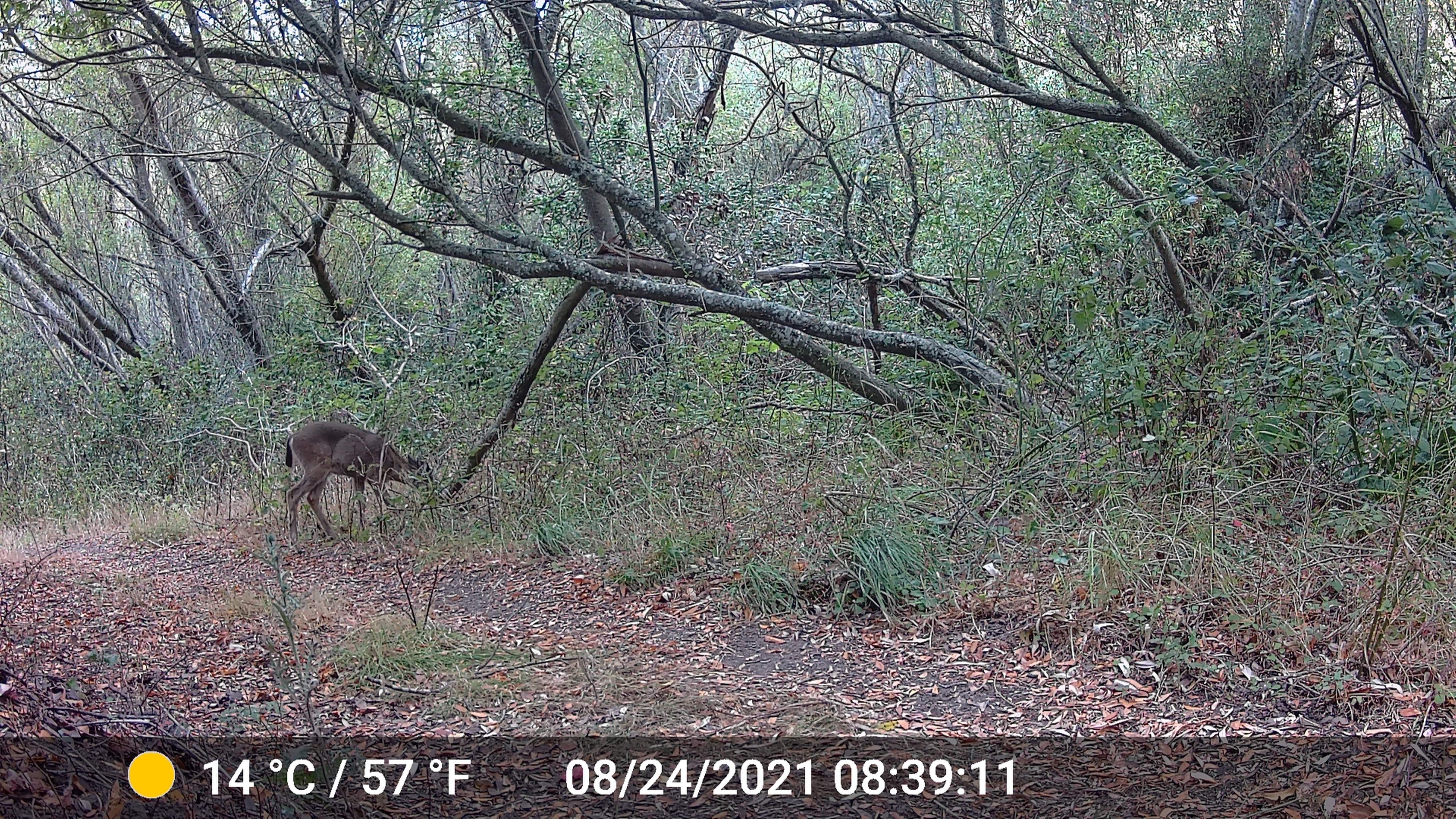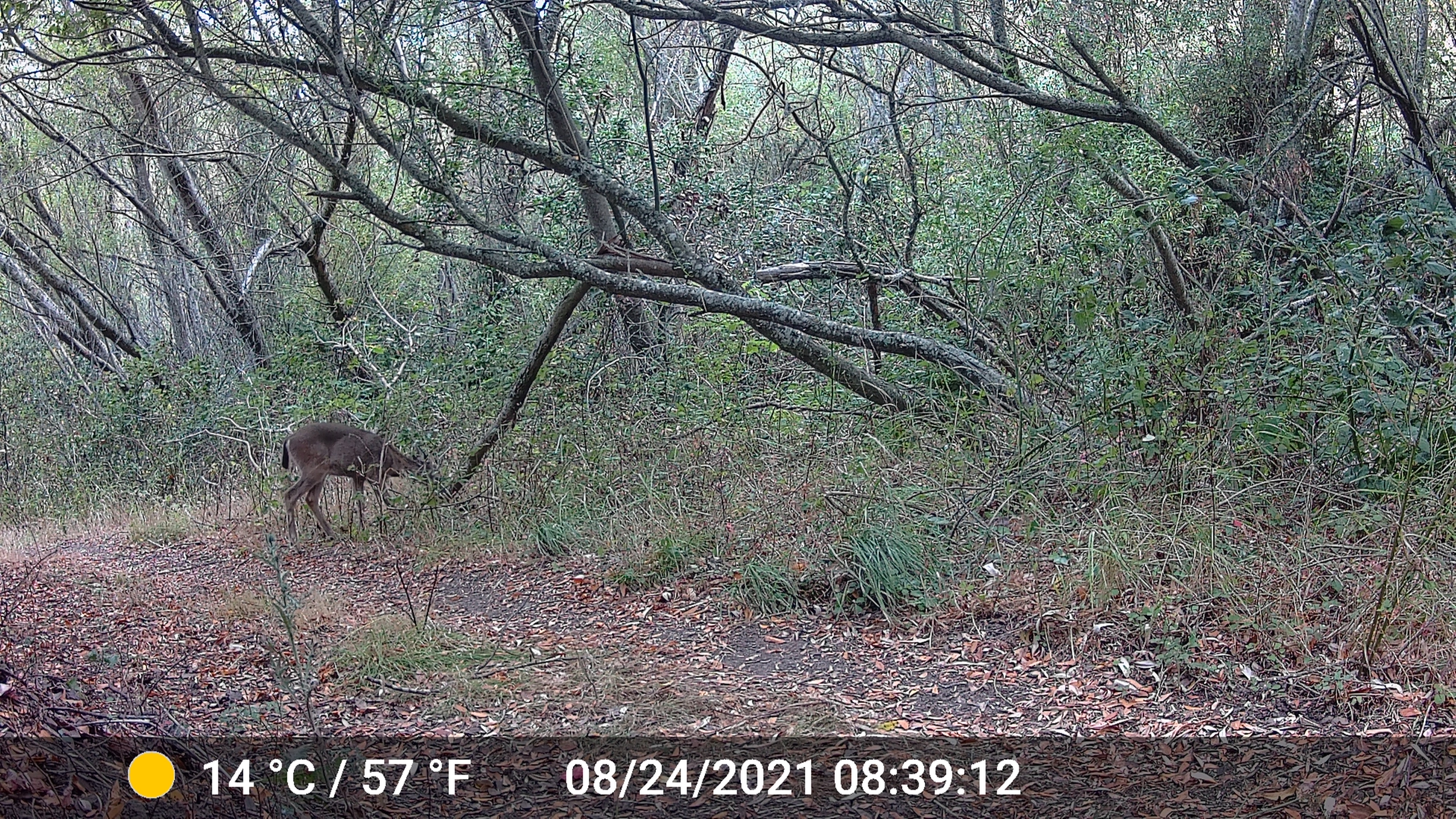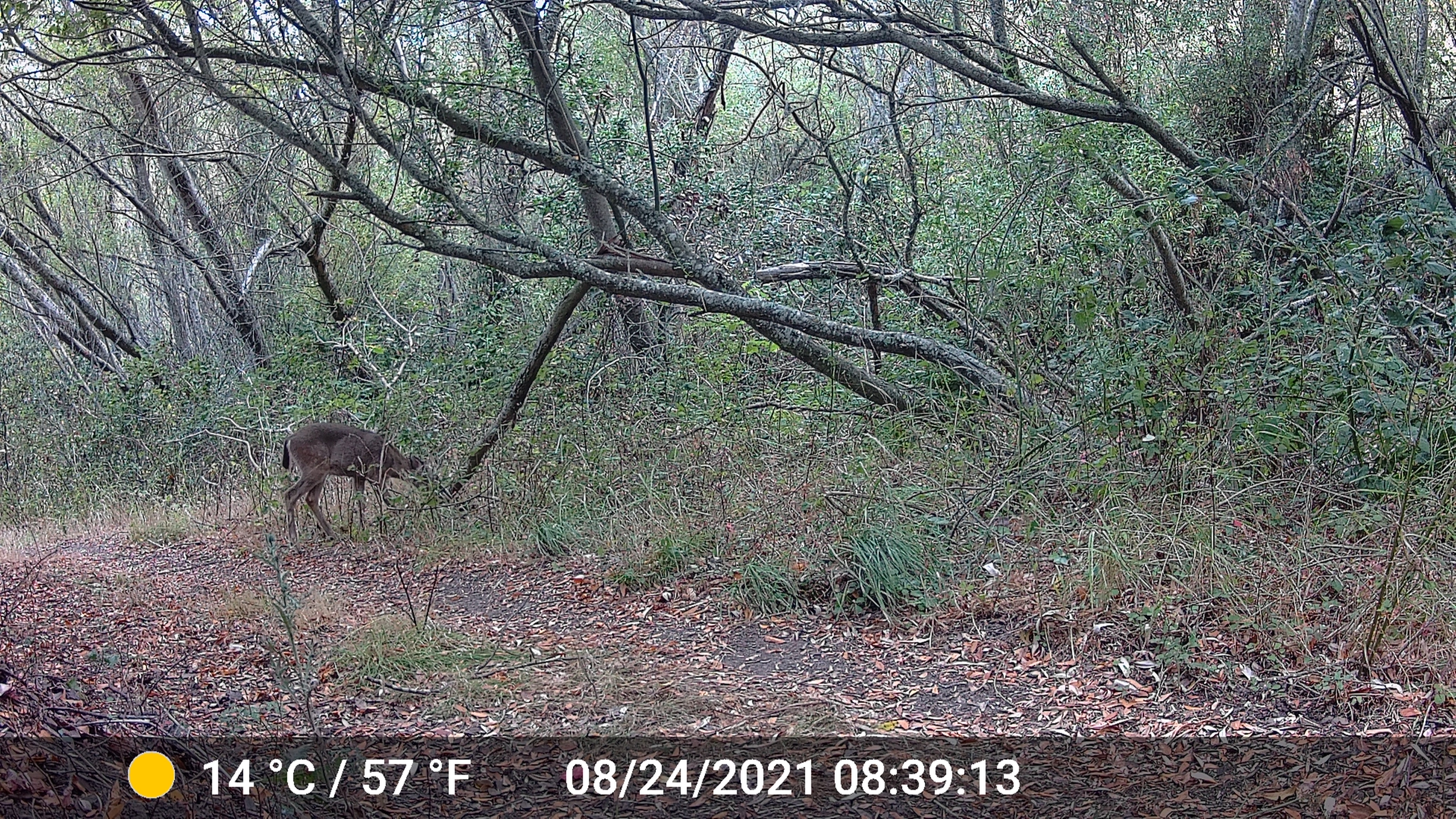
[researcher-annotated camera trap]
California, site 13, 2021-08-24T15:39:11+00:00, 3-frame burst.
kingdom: Animalia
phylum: Chordata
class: Mammalia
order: Artiodactyla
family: Cervidae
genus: Odocoileus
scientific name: Odocoileus hemionus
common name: mule deer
Mule deer (Odocoileus hemionus).